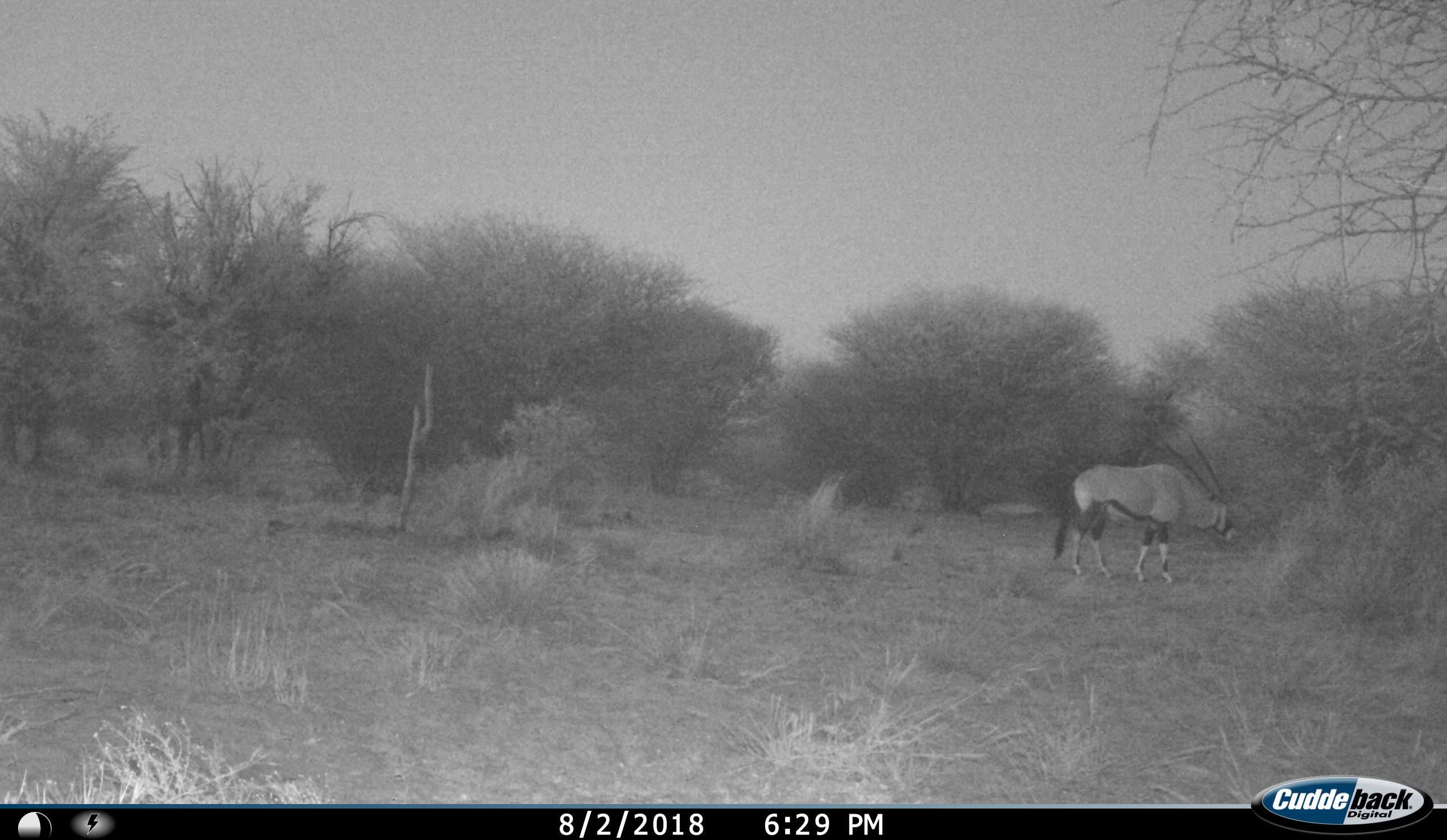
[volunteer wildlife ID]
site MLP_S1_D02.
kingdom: Animalia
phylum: Chordata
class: Mammalia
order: Artiodactyla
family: Bovidae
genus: Oryx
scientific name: Oryx gazella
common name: gemsbok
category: oryx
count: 1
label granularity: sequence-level